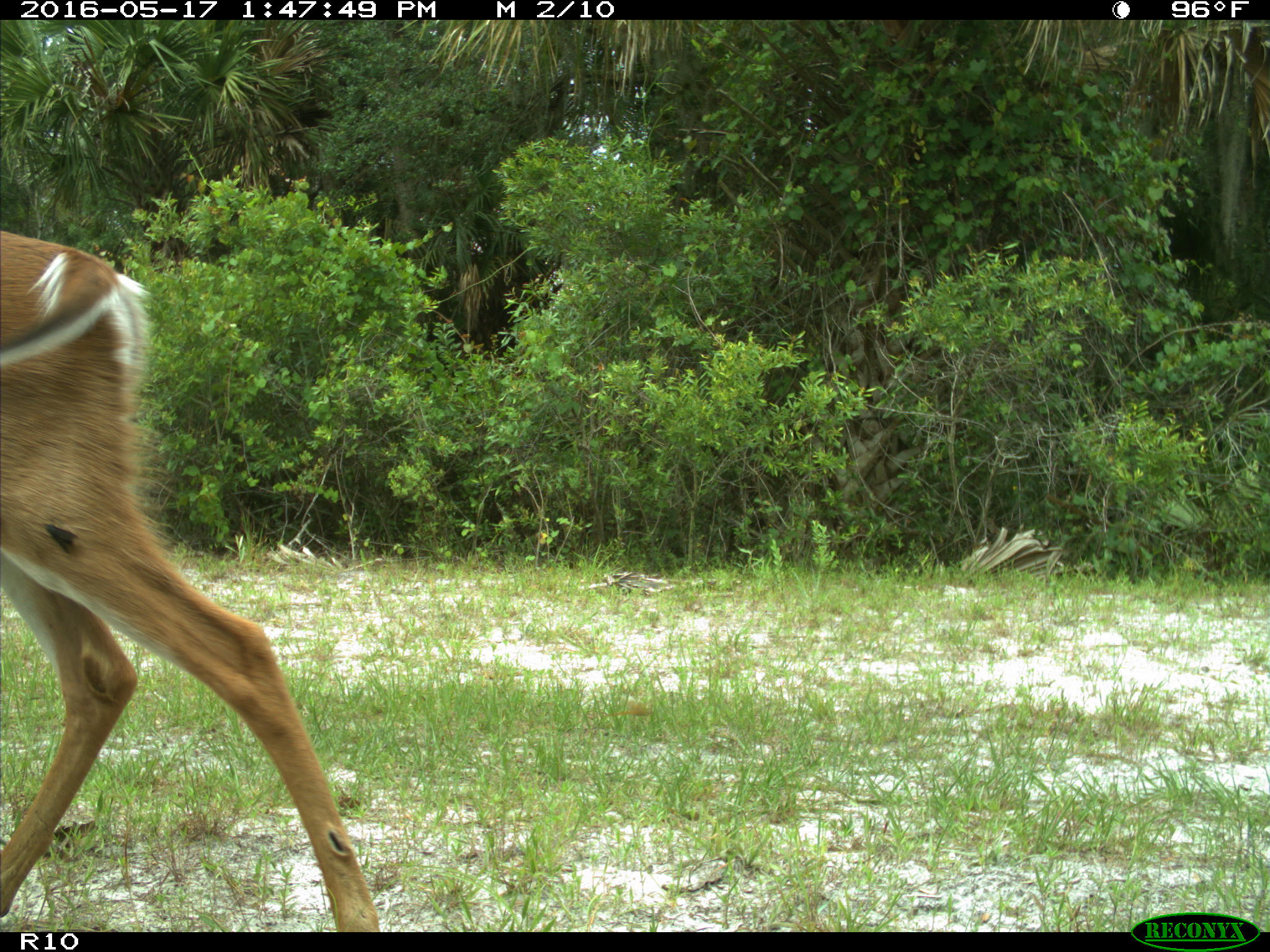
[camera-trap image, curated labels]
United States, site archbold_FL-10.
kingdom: Animalia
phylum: Chordata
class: Mammalia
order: Artiodactyla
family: Cervidae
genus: Odocoileus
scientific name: Odocoileus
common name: deer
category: unidentified deer